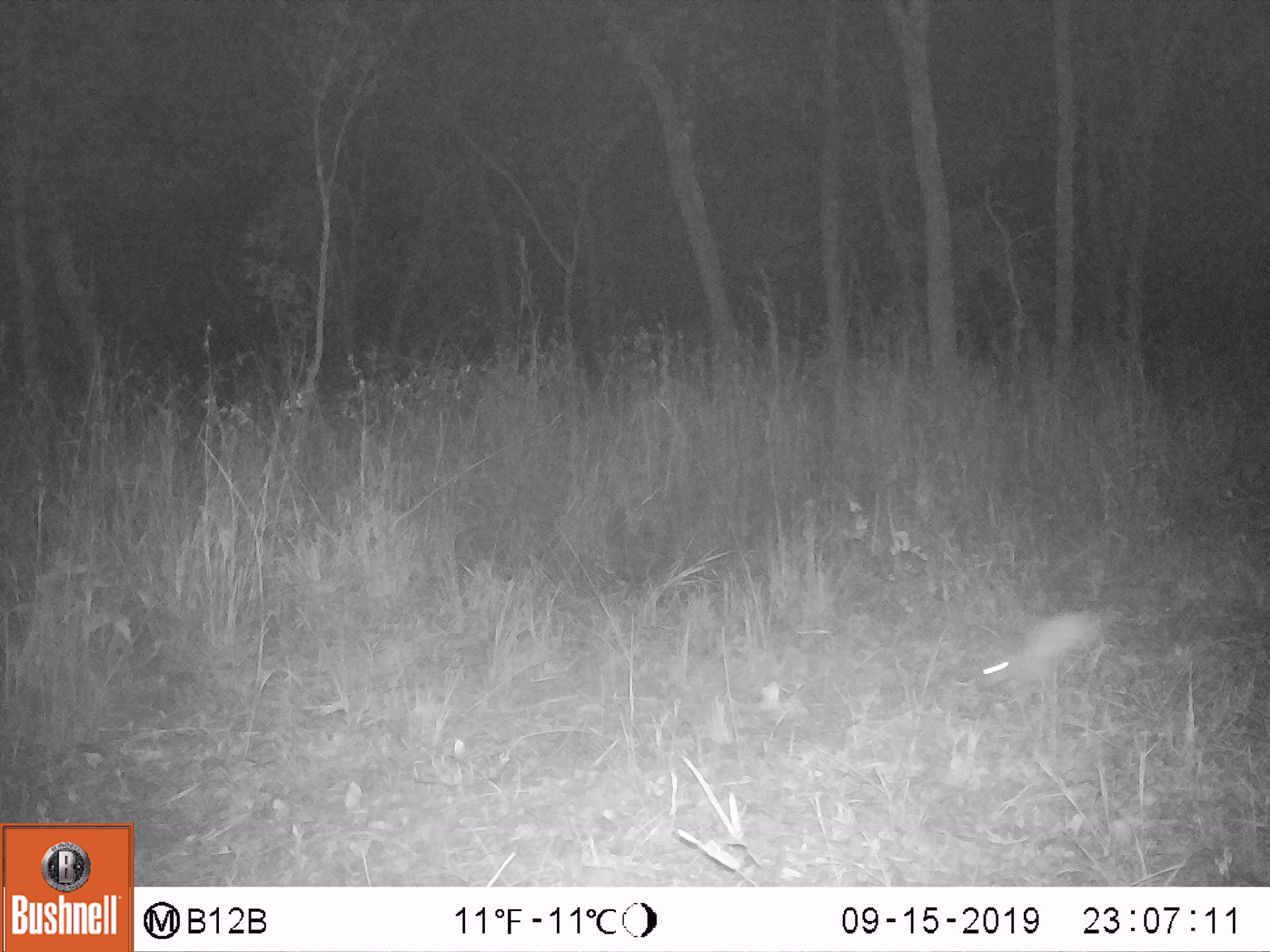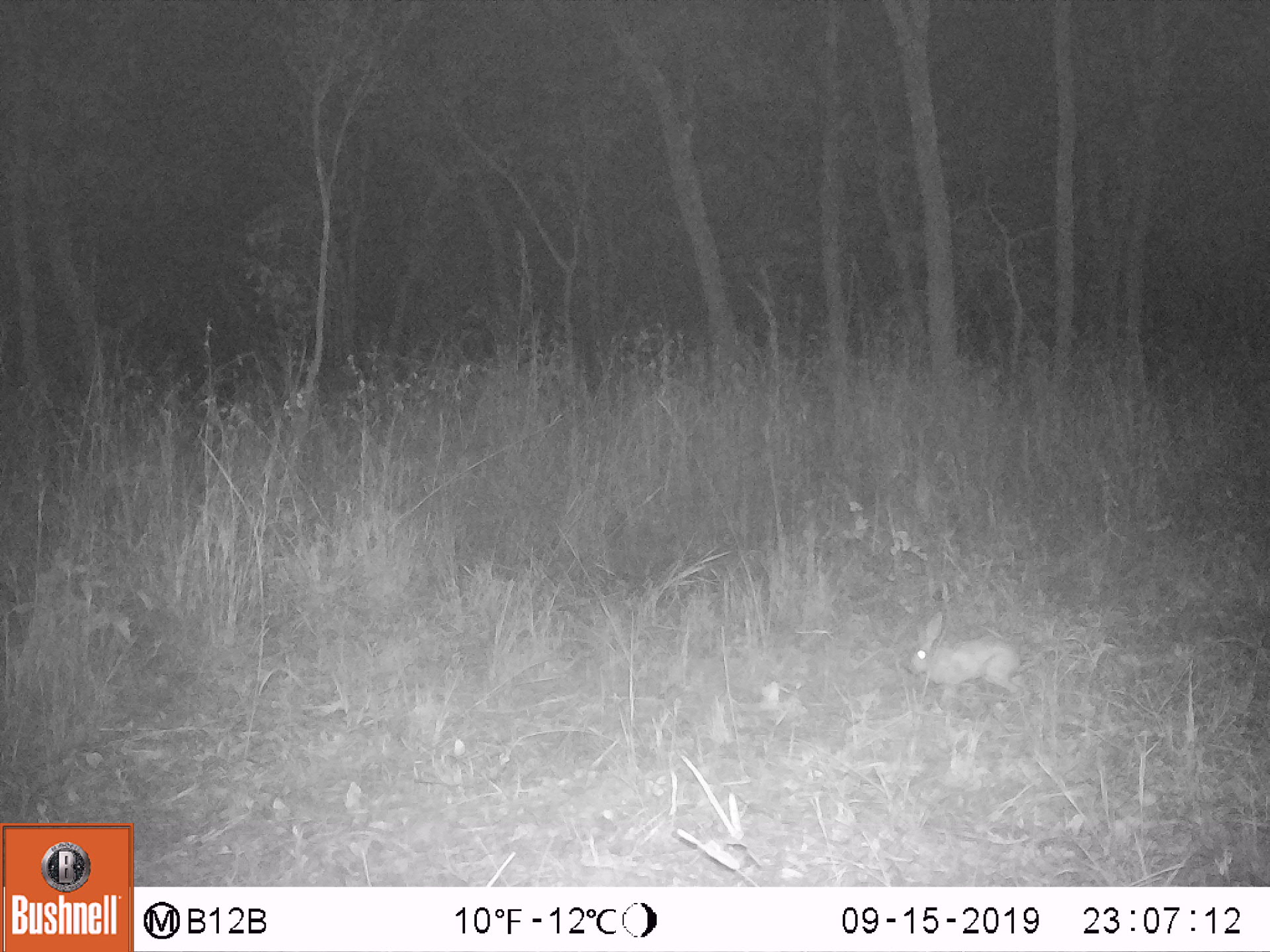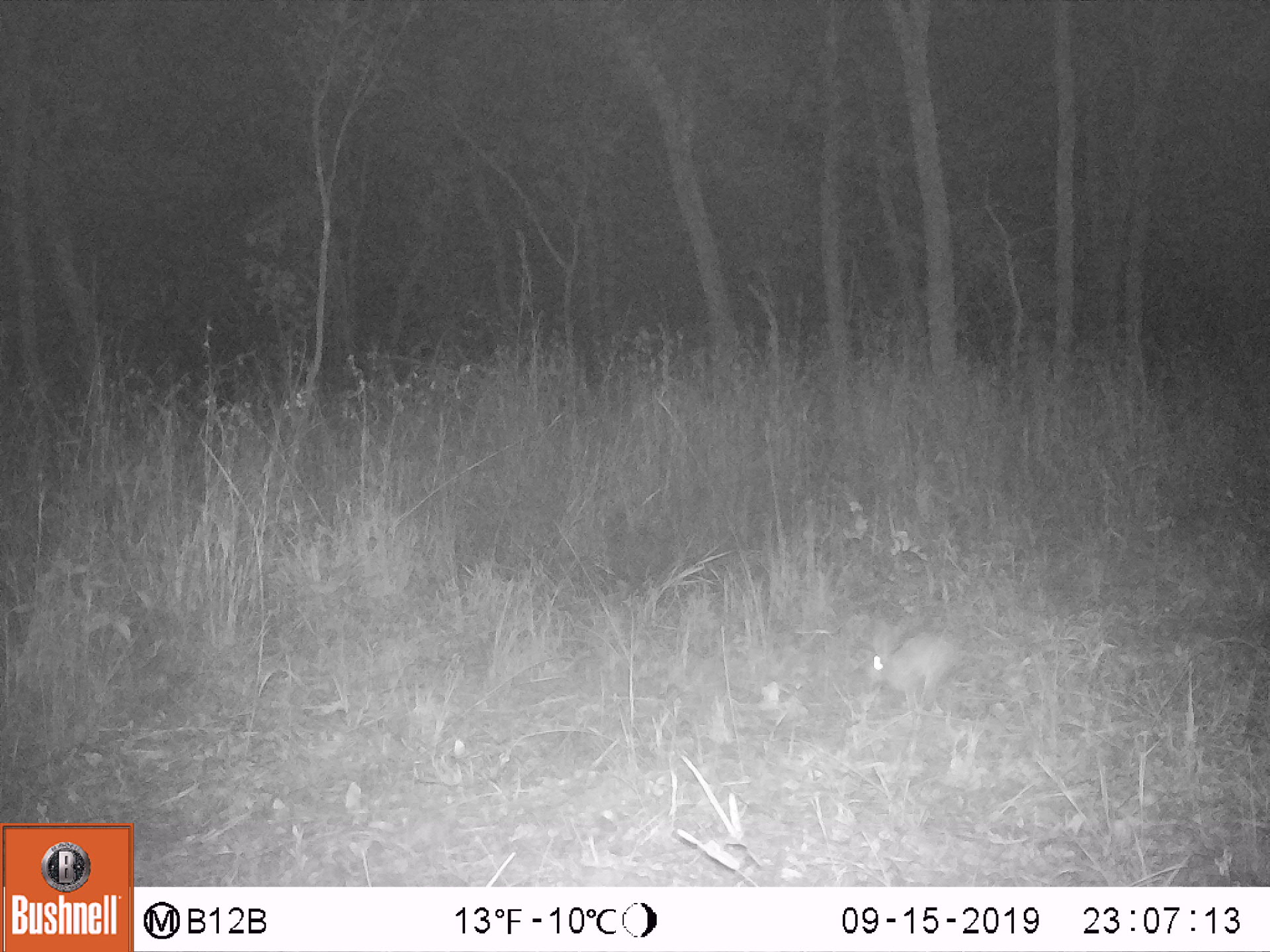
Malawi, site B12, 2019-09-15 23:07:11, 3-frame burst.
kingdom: Animalia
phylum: Chordata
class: Mammalia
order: Lagomorpha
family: Leporidae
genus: Lepus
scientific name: Lepus saxatilis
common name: scrub hare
Scrub hare (Lepus saxatilis), count 1.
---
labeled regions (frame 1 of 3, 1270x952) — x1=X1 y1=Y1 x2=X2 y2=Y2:
scrub hare: x1=973 y1=607 x2=1101 y2=702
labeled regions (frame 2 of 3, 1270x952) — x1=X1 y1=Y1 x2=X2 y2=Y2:
scrub hare: x1=897 y1=616 x2=1027 y2=699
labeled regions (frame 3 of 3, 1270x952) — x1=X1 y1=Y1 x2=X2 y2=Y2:
scrub hare: x1=867 y1=612 x2=966 y2=710